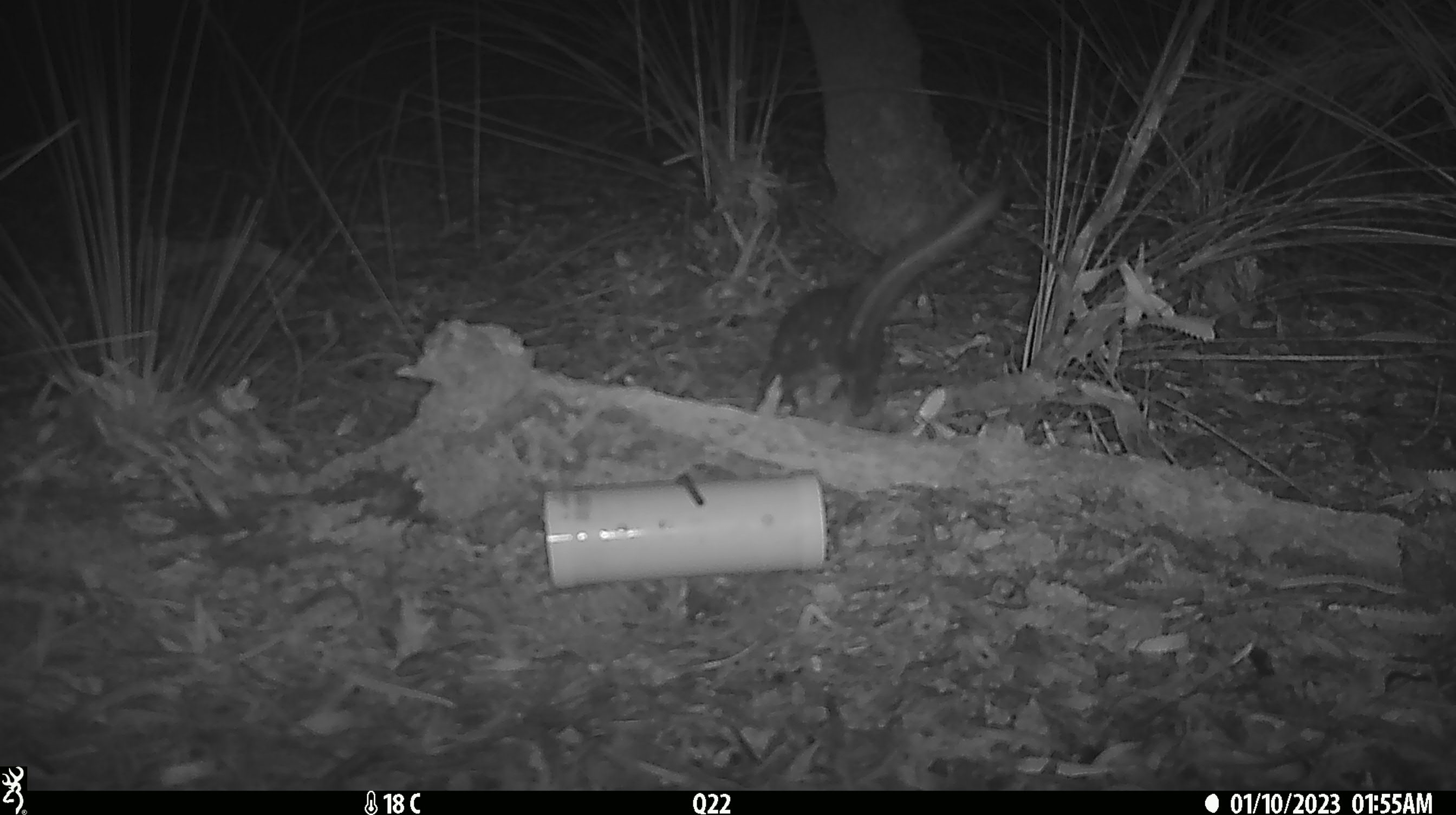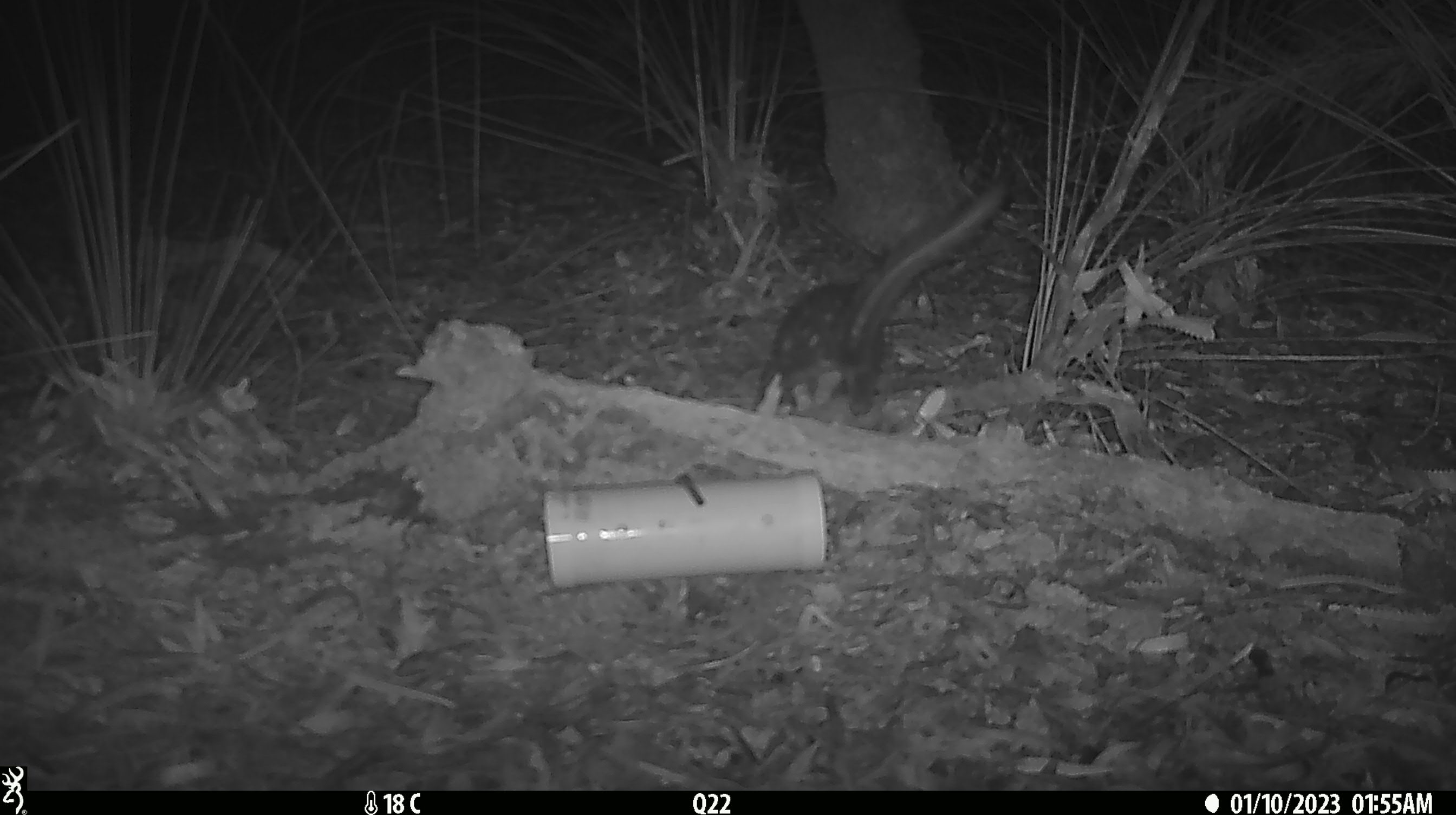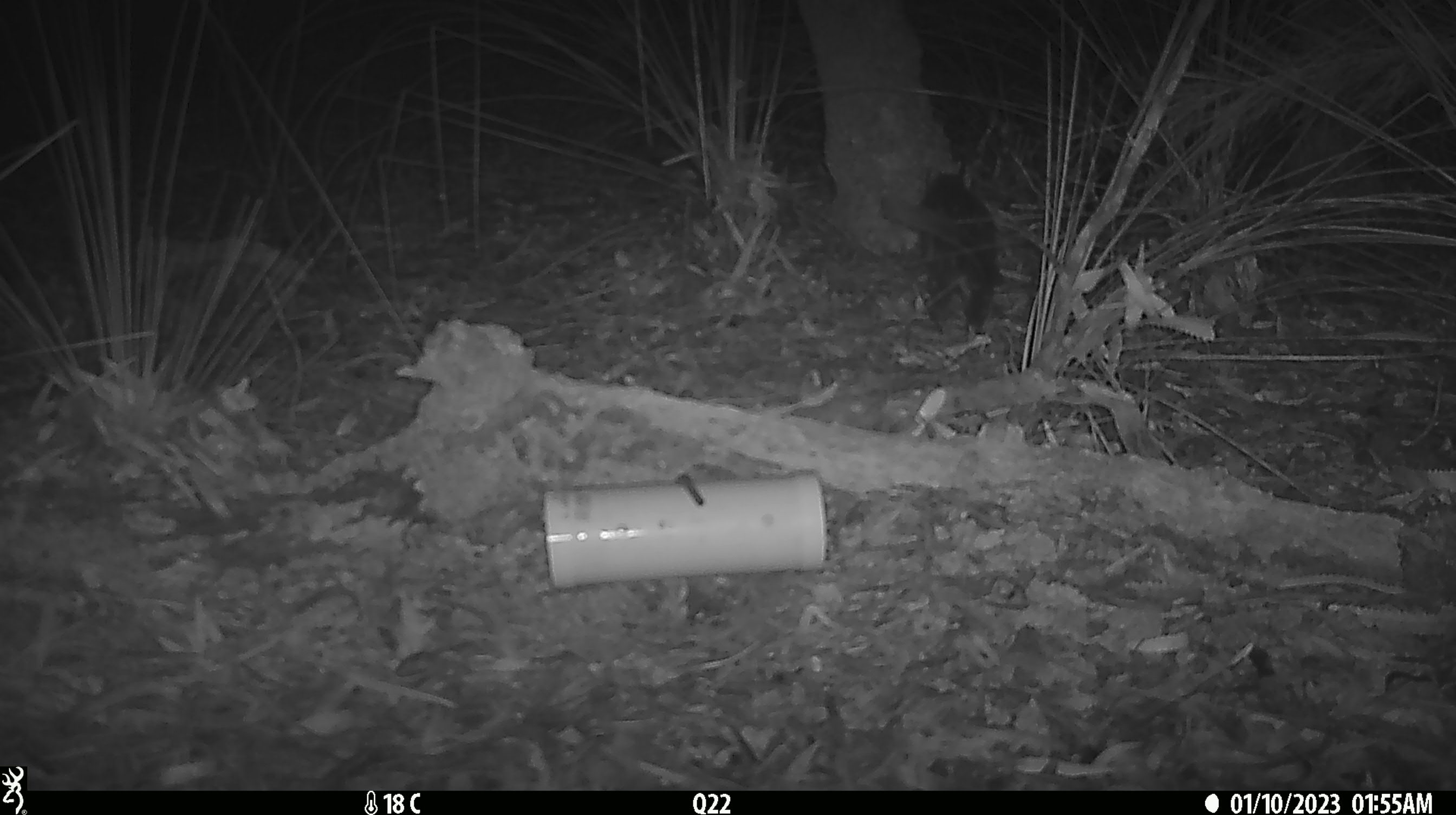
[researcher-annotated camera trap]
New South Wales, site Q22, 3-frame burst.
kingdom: Animalia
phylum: Chordata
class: Mammalia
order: Dasyuromorphia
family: Dasyuridae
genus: Dasyurus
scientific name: Dasyurus maculatus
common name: spotted-tailed quoll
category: quoll